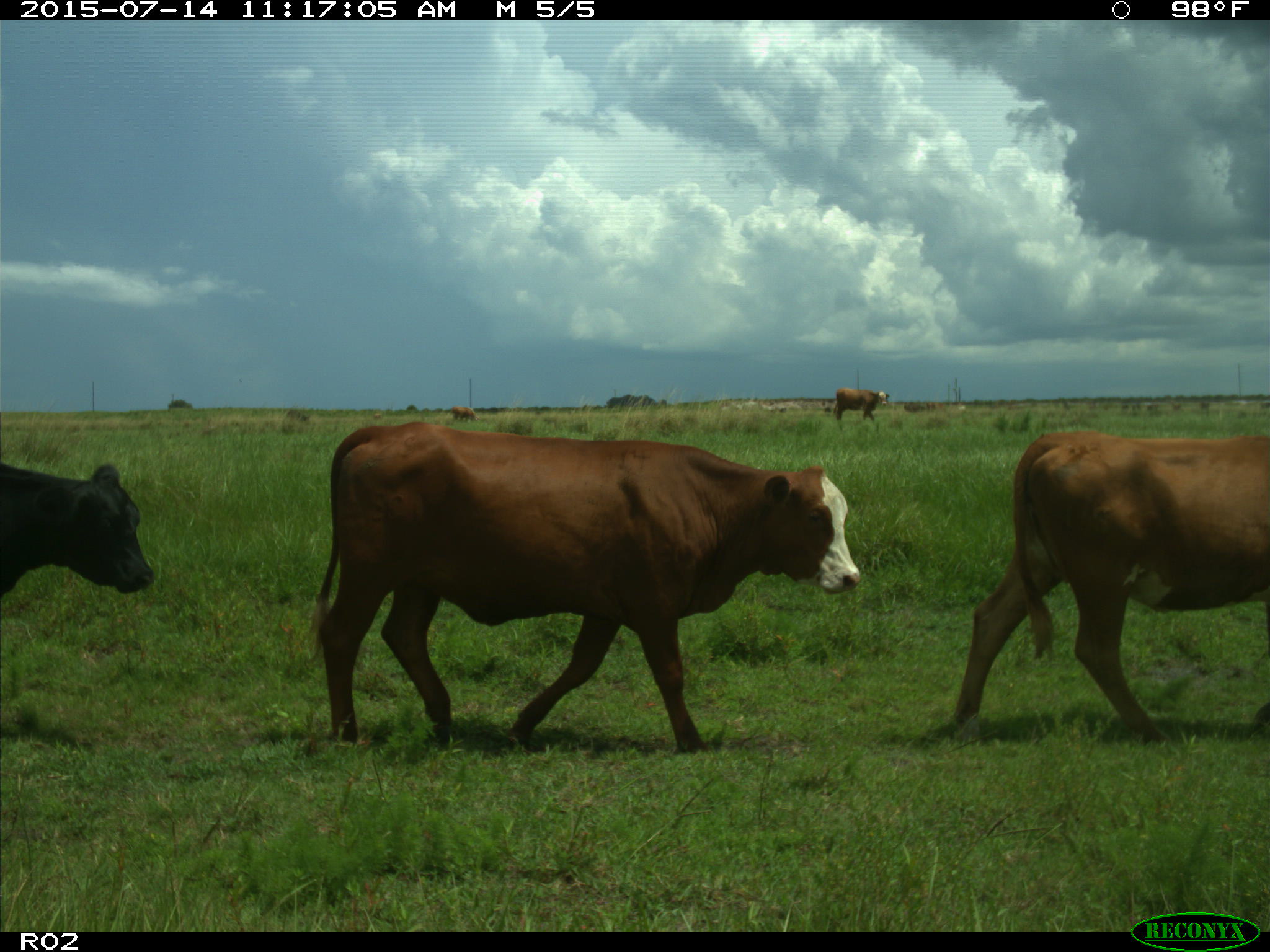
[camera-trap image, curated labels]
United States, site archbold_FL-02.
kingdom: Animalia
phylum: Chordata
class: Mammalia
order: Artiodactyla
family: Bovidae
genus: Bos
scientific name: Bos taurus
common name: domestic cow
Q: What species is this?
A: Bos taurus (domestic cow).